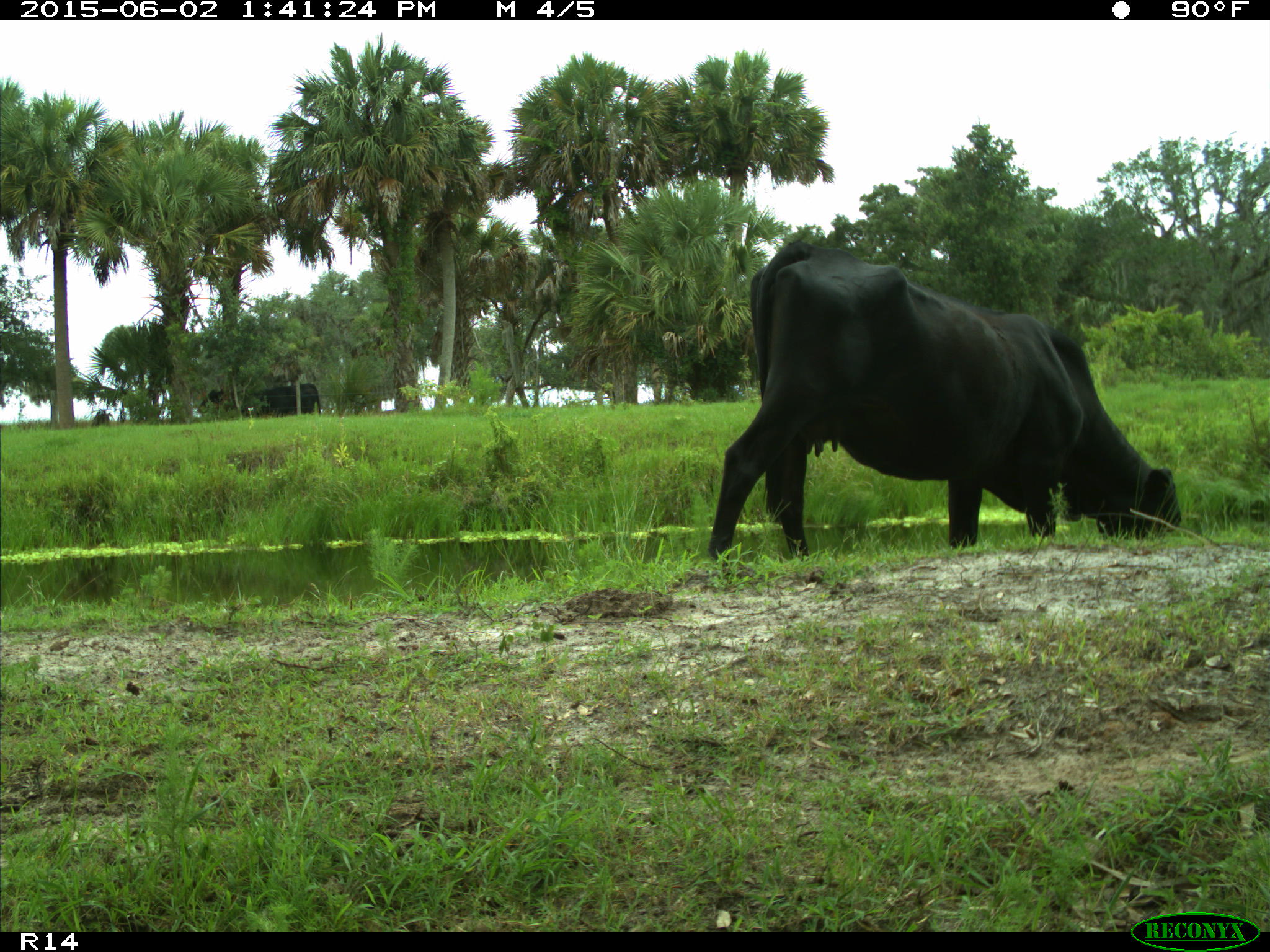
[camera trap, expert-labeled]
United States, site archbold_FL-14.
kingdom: Animalia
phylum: Chordata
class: Mammalia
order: Artiodactyla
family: Bovidae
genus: Bos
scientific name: Bos taurus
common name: domestic cow